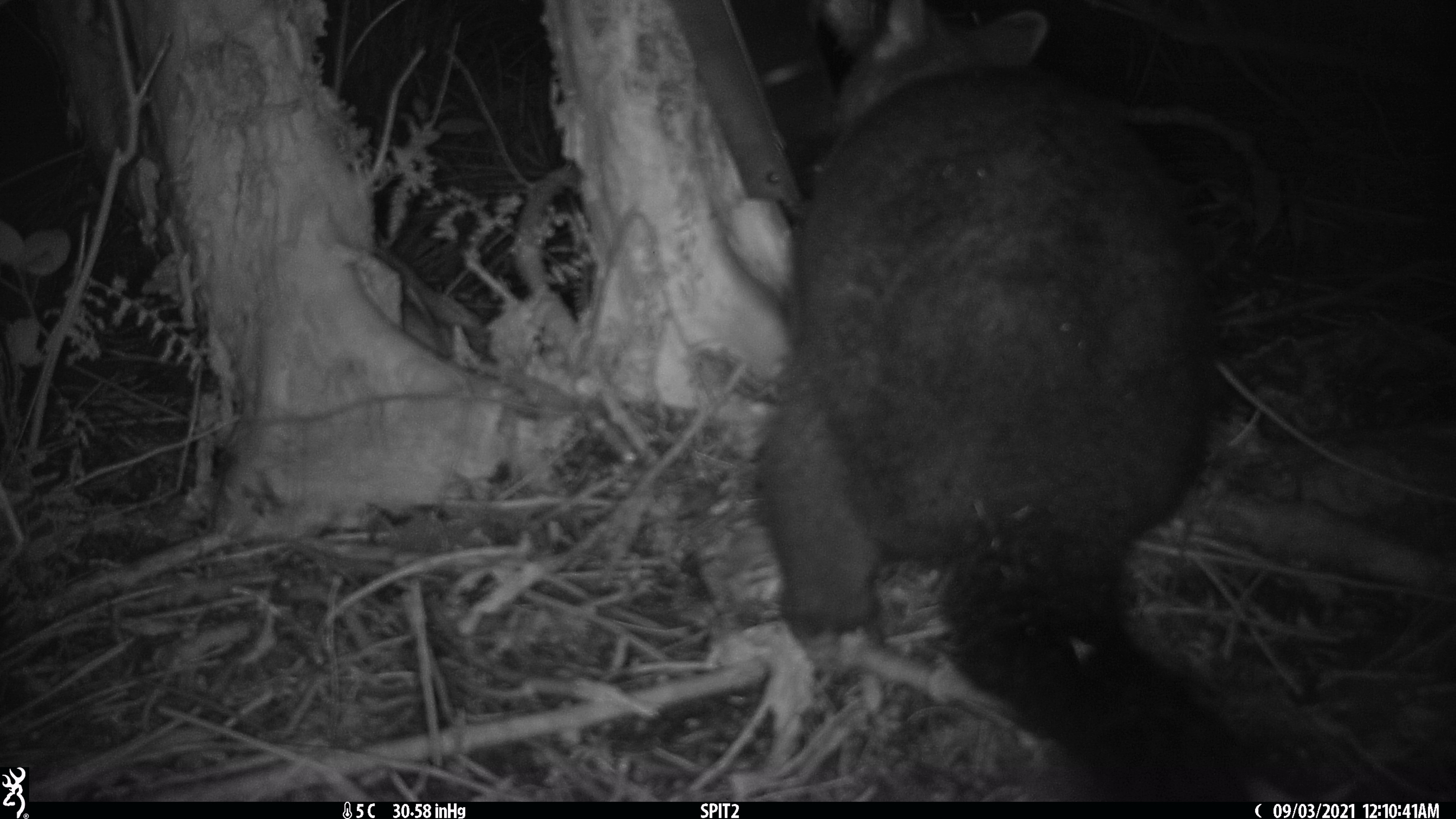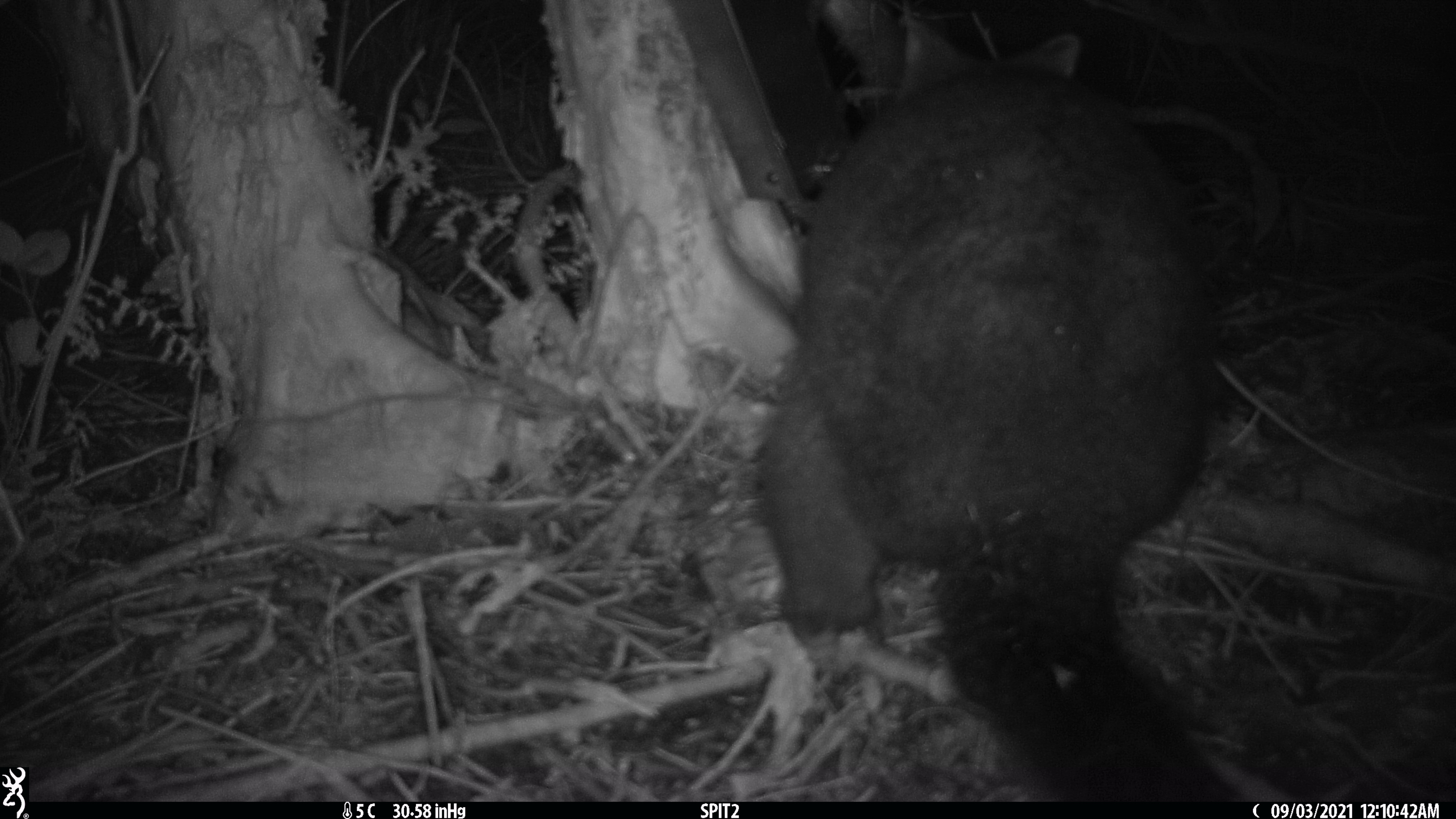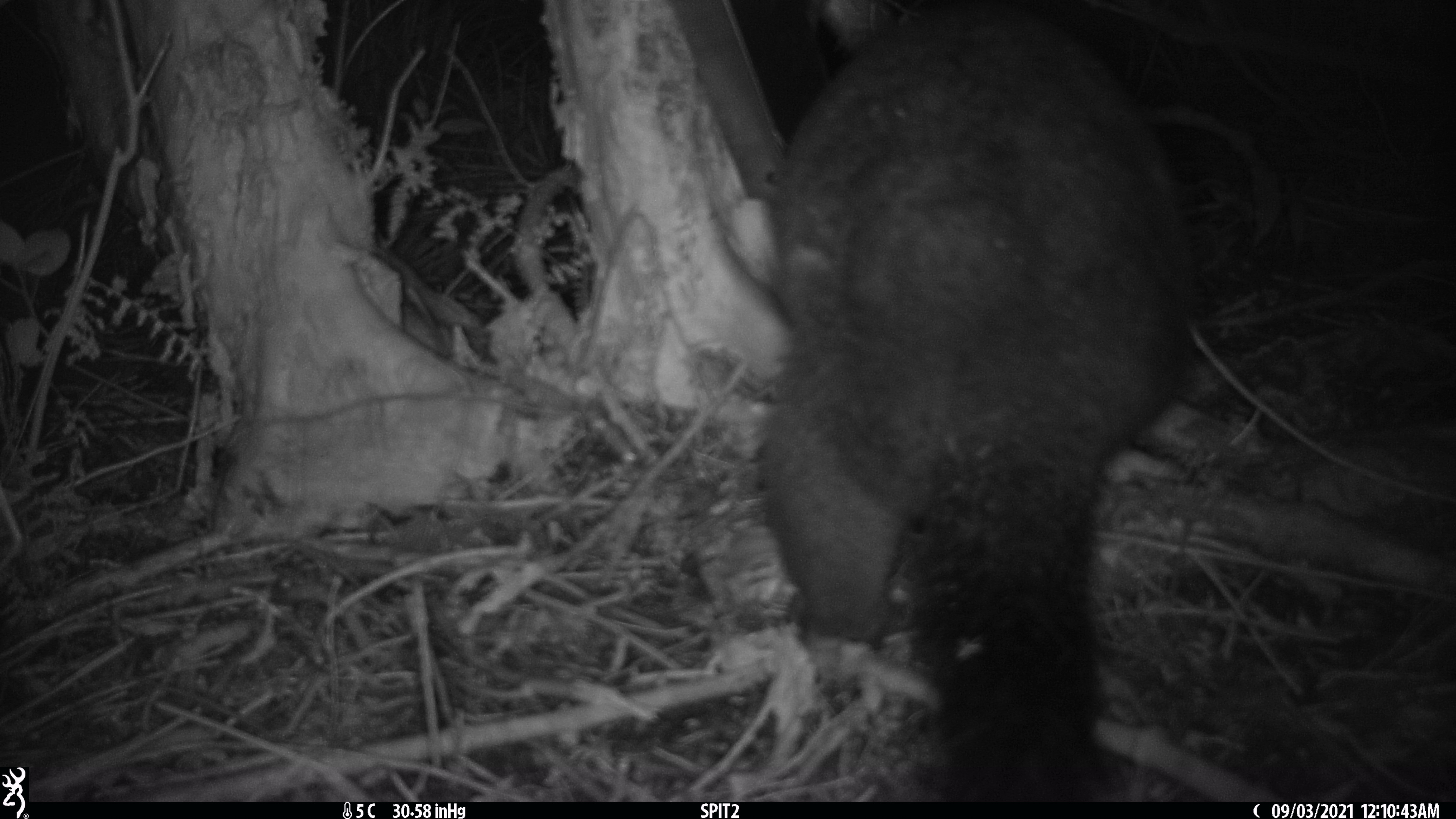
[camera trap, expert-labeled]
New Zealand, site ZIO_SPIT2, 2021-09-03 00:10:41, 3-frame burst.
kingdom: Animalia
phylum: Chordata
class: Mammalia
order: Diprotodontia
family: Phalangeridae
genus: Trichosurus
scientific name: Trichosurus vulpecula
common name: common brushtail possum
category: possum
Possum (common brushtail possum) (Trichosurus vulpecula).